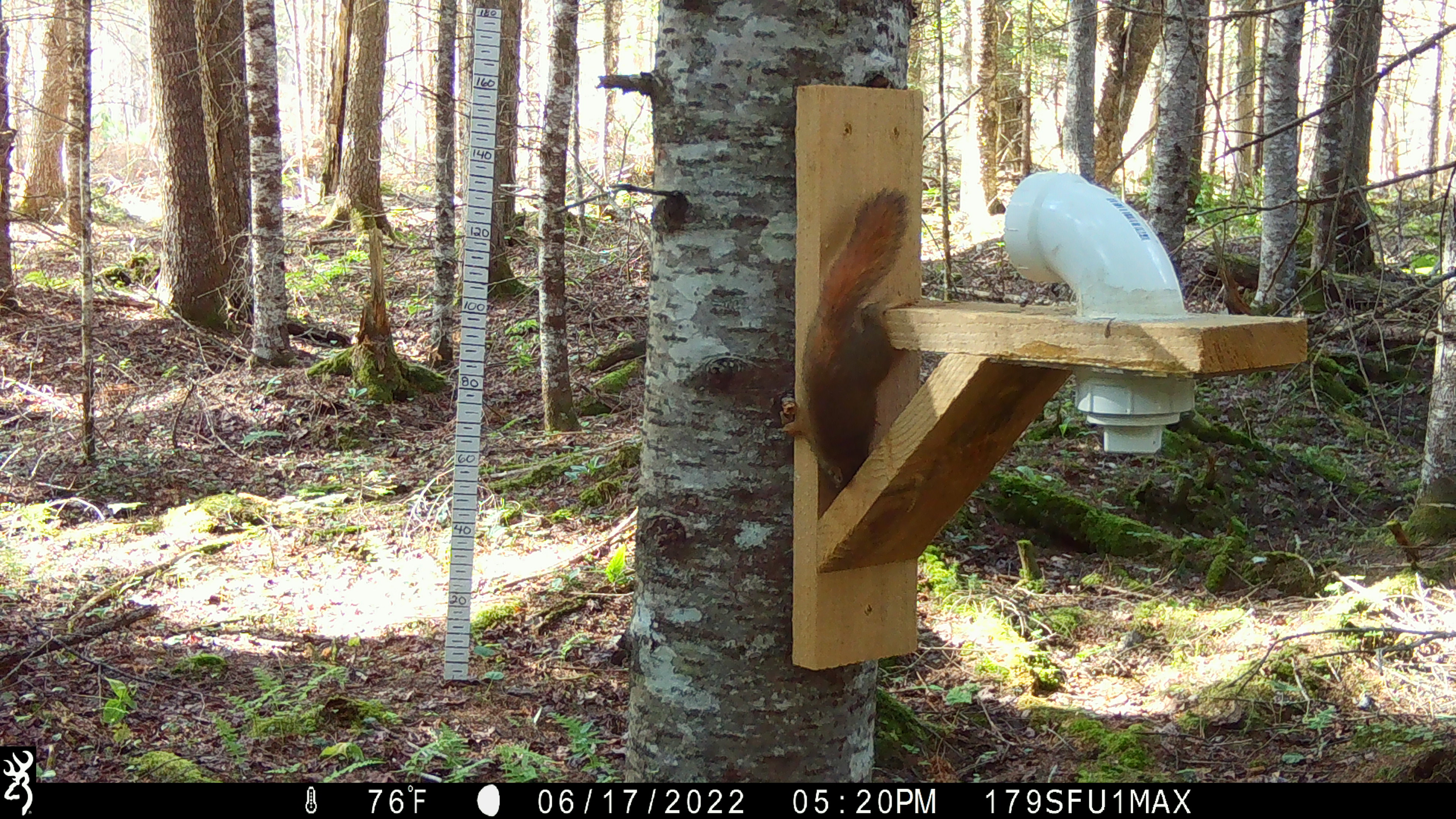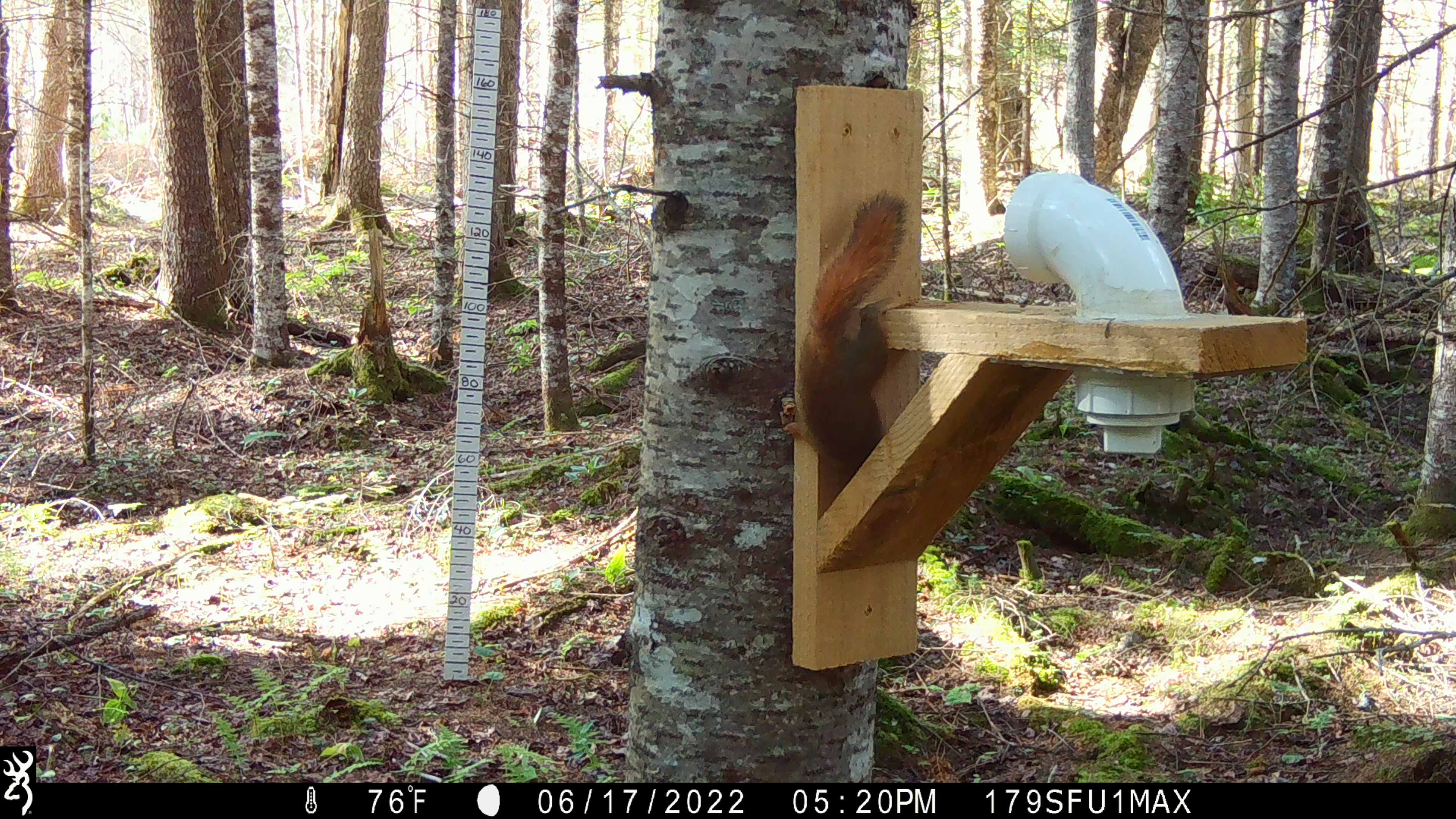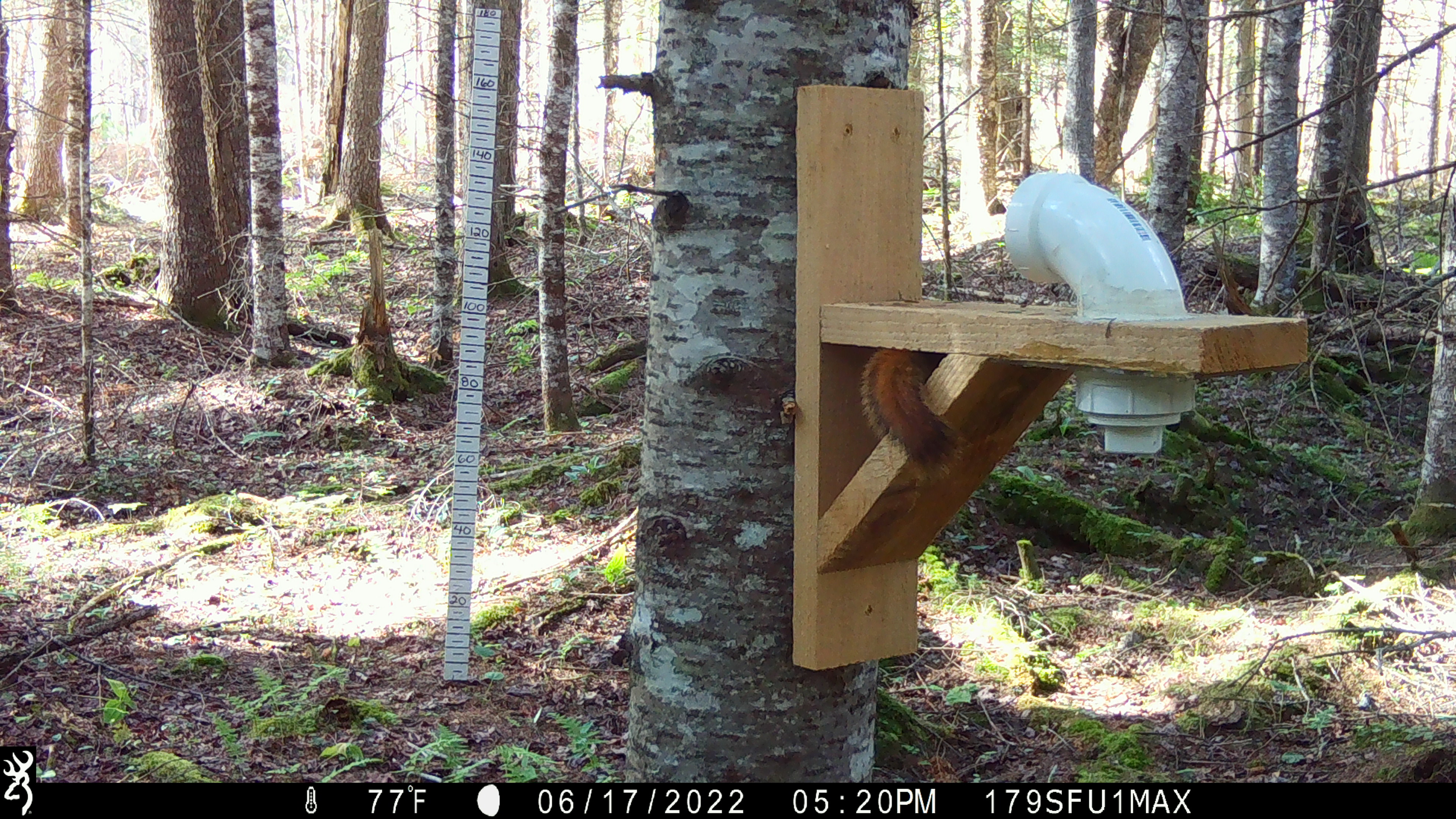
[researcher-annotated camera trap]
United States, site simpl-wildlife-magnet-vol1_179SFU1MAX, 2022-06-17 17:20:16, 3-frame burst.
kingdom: Animalia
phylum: Chordata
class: Mammalia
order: Rodentia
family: Sciuridae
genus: Tamiasciurus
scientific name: Tamiasciurus hudsonicus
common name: red squirrel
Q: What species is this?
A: Red squirrel (Tamiasciurus hudsonicus).